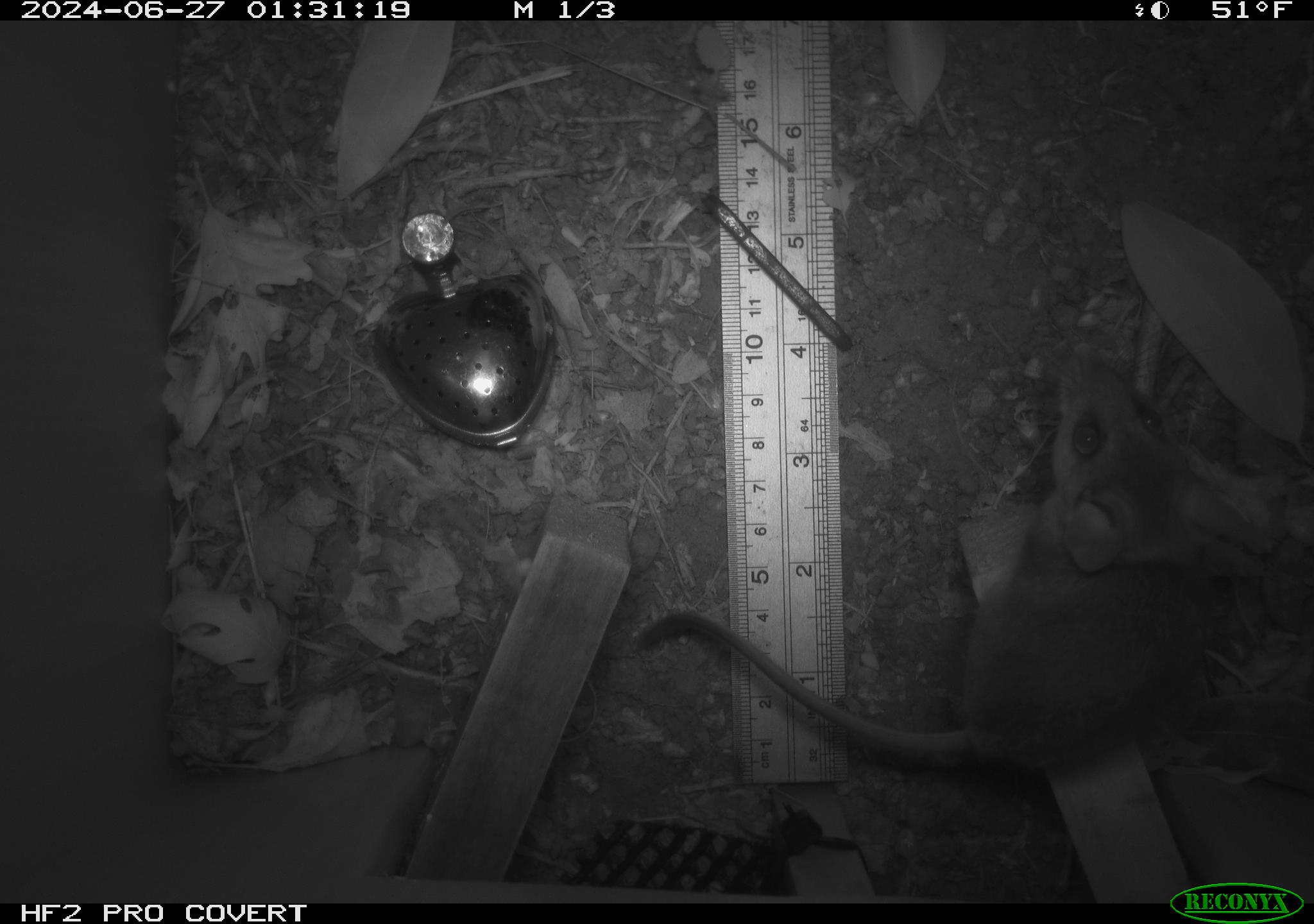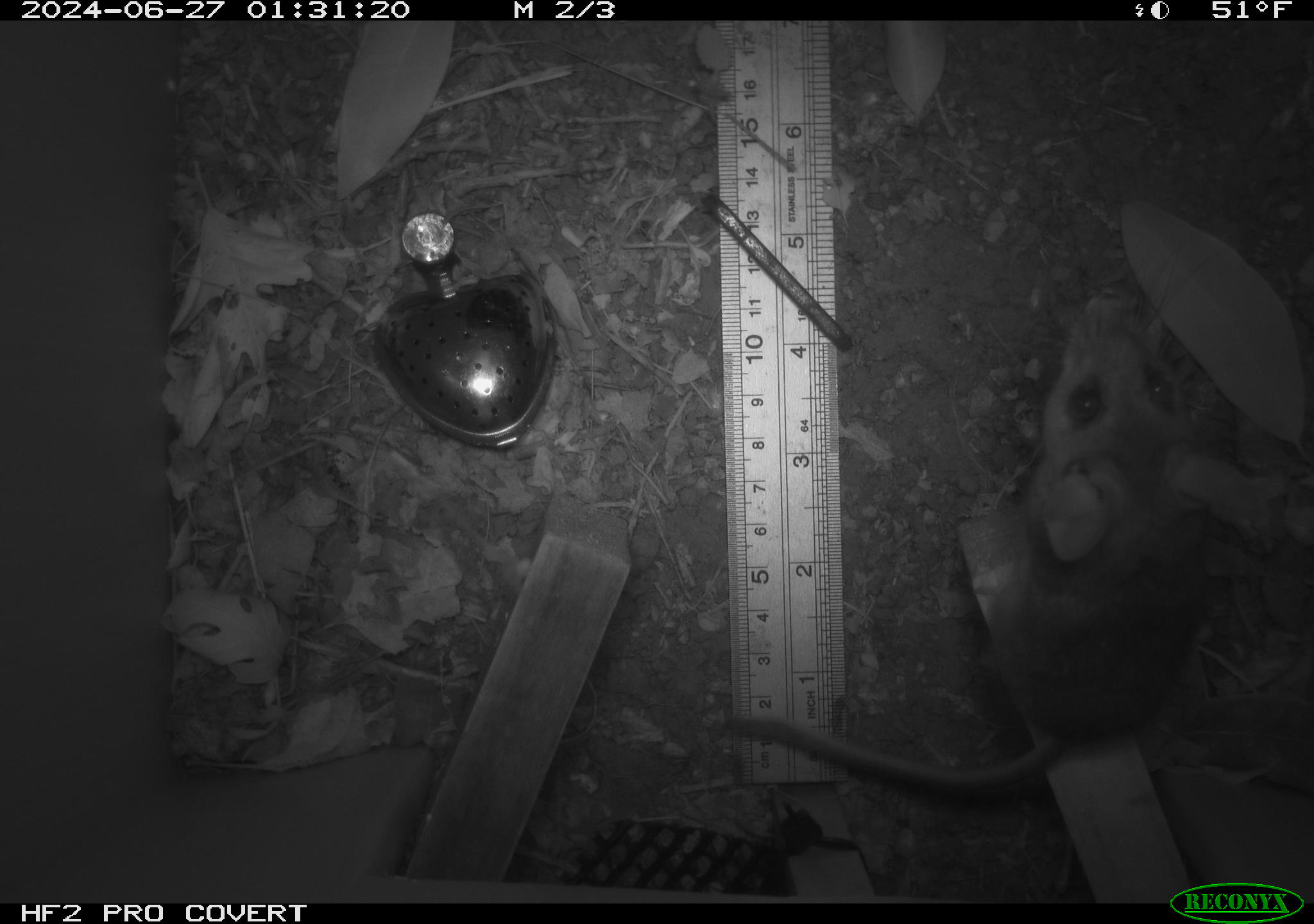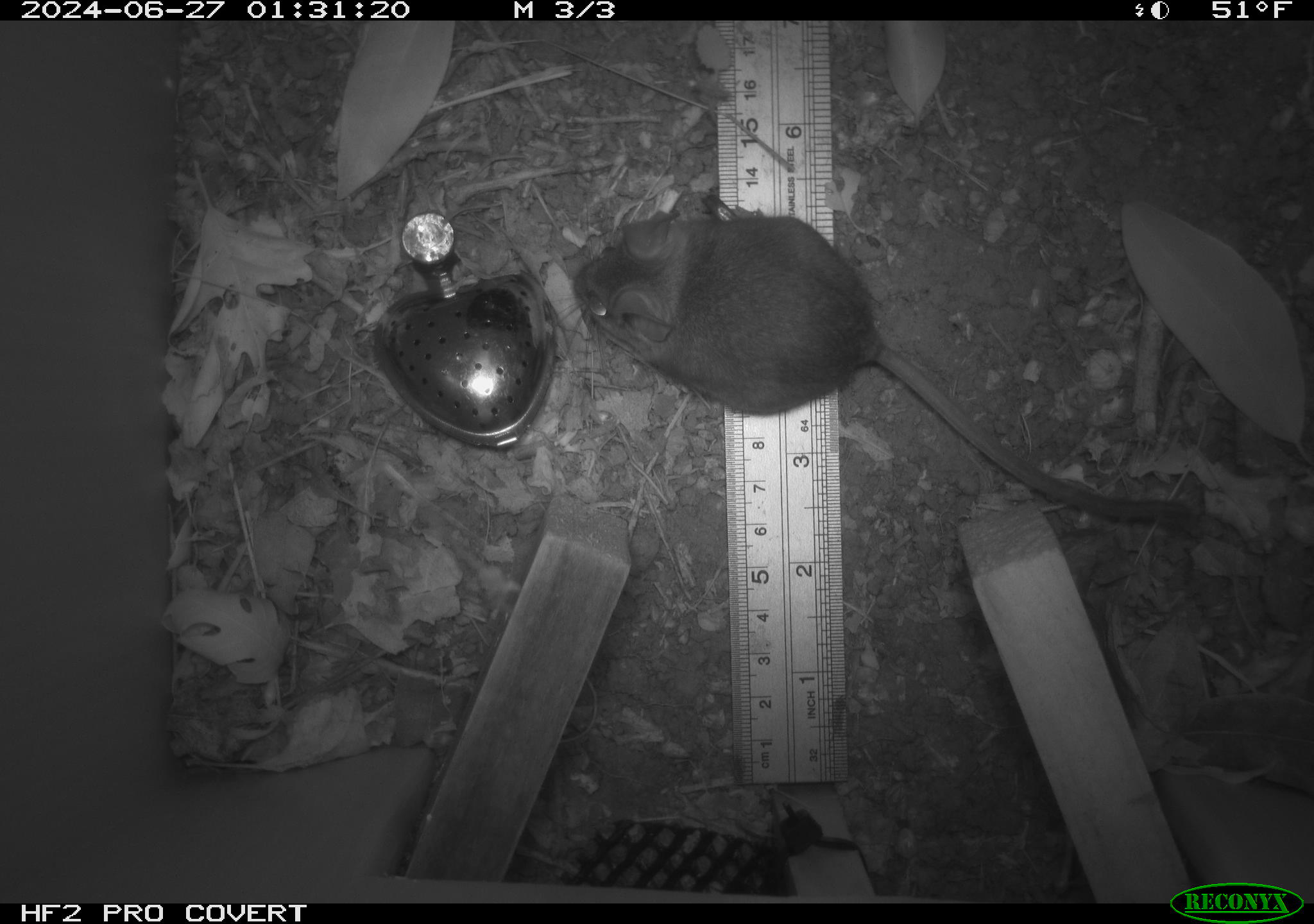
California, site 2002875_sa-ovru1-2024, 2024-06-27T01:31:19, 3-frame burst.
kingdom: Animalia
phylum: Chordata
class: Mammalia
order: Rodentia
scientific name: Rodentia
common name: rodent